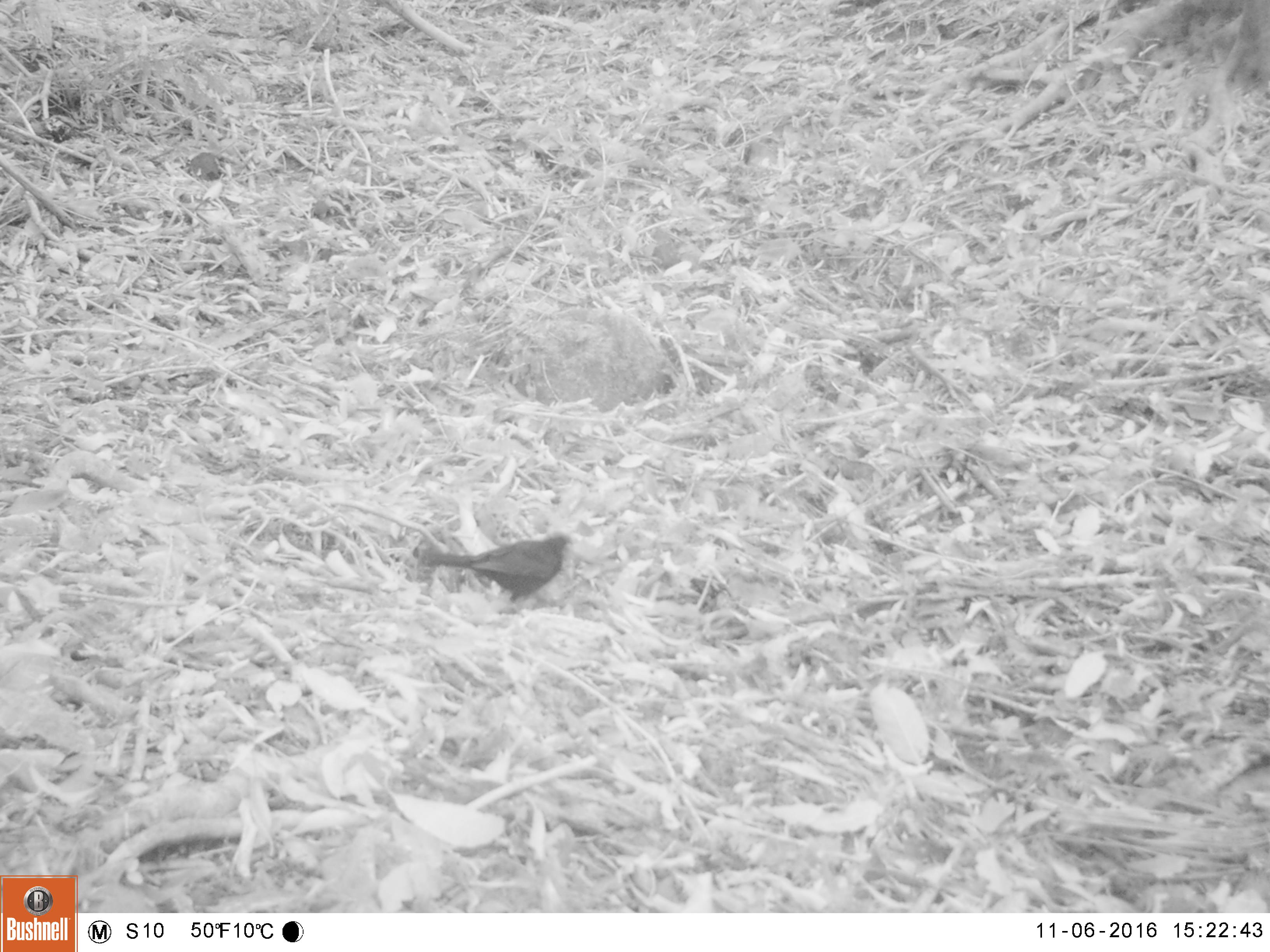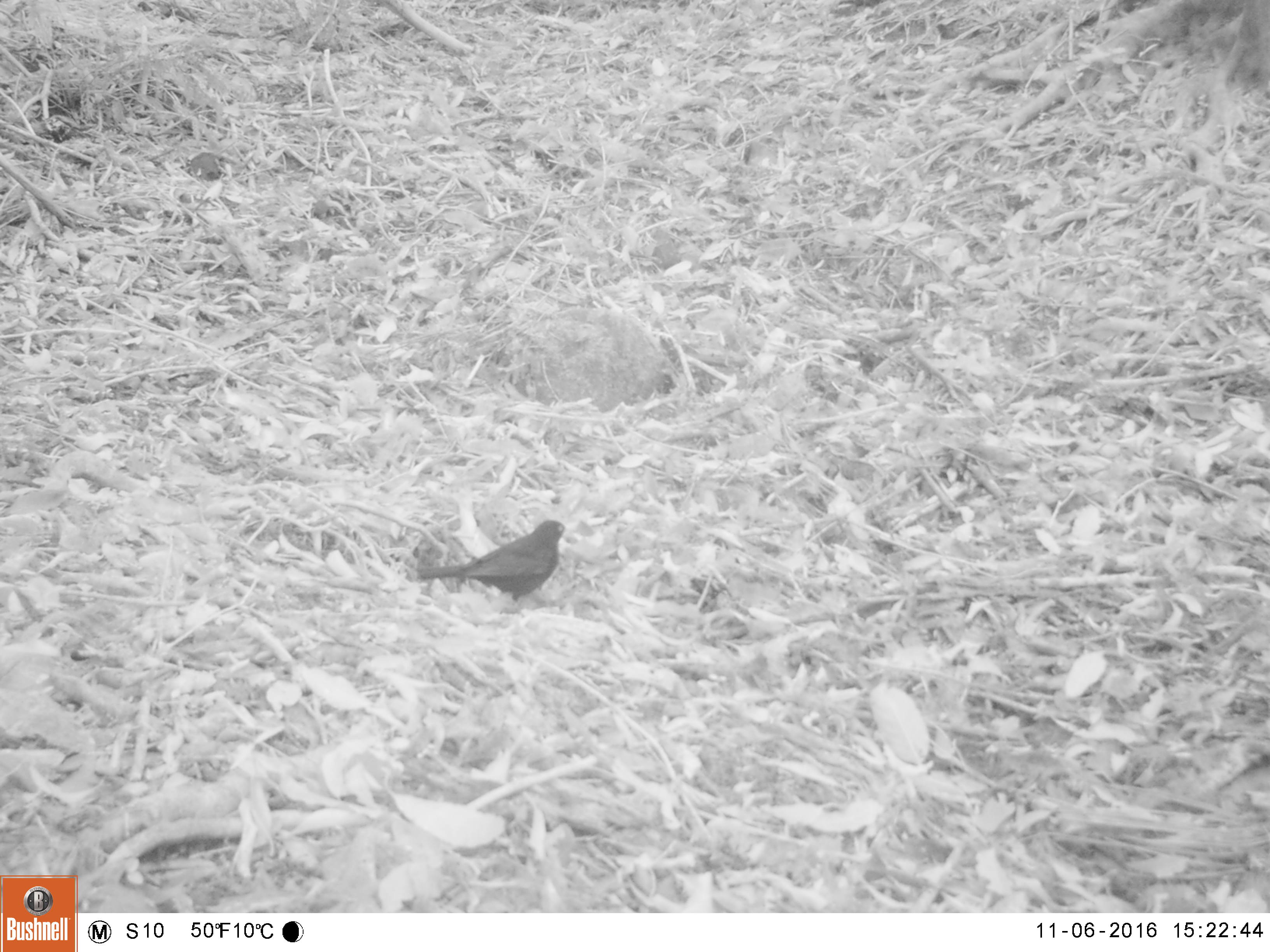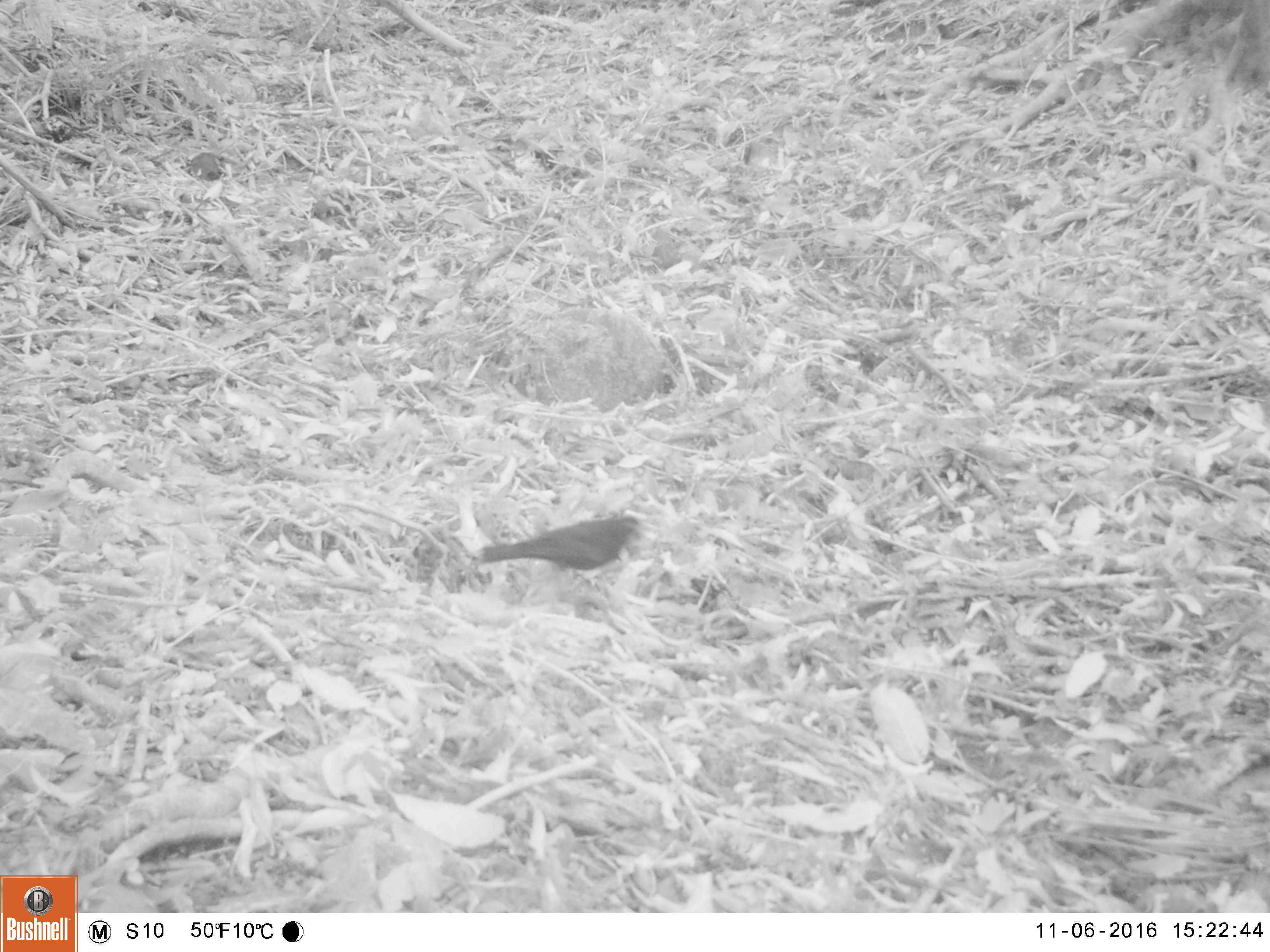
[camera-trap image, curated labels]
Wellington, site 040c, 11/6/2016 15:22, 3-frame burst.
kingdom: Animalia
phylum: Chordata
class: Aves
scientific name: Aves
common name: bird